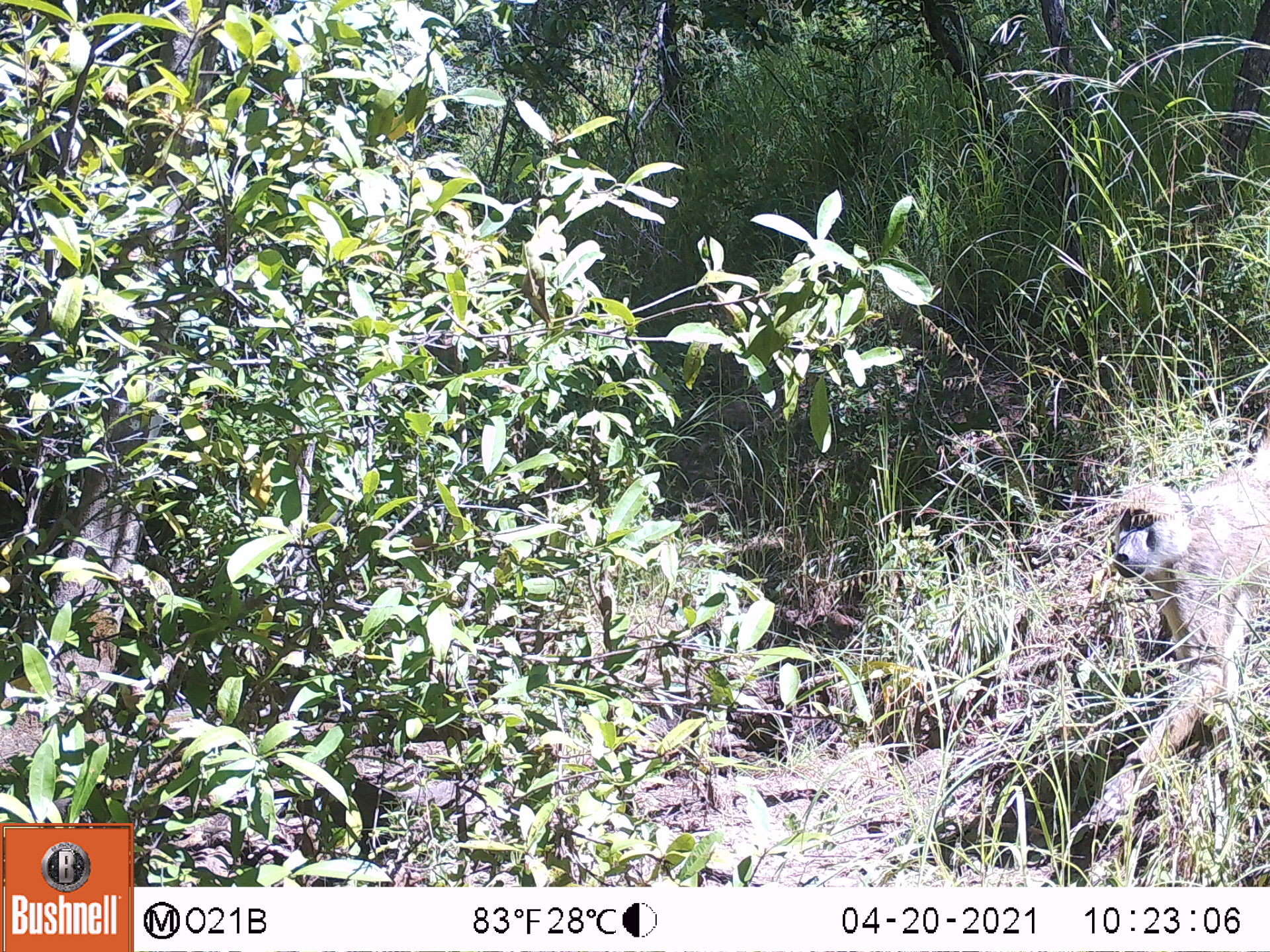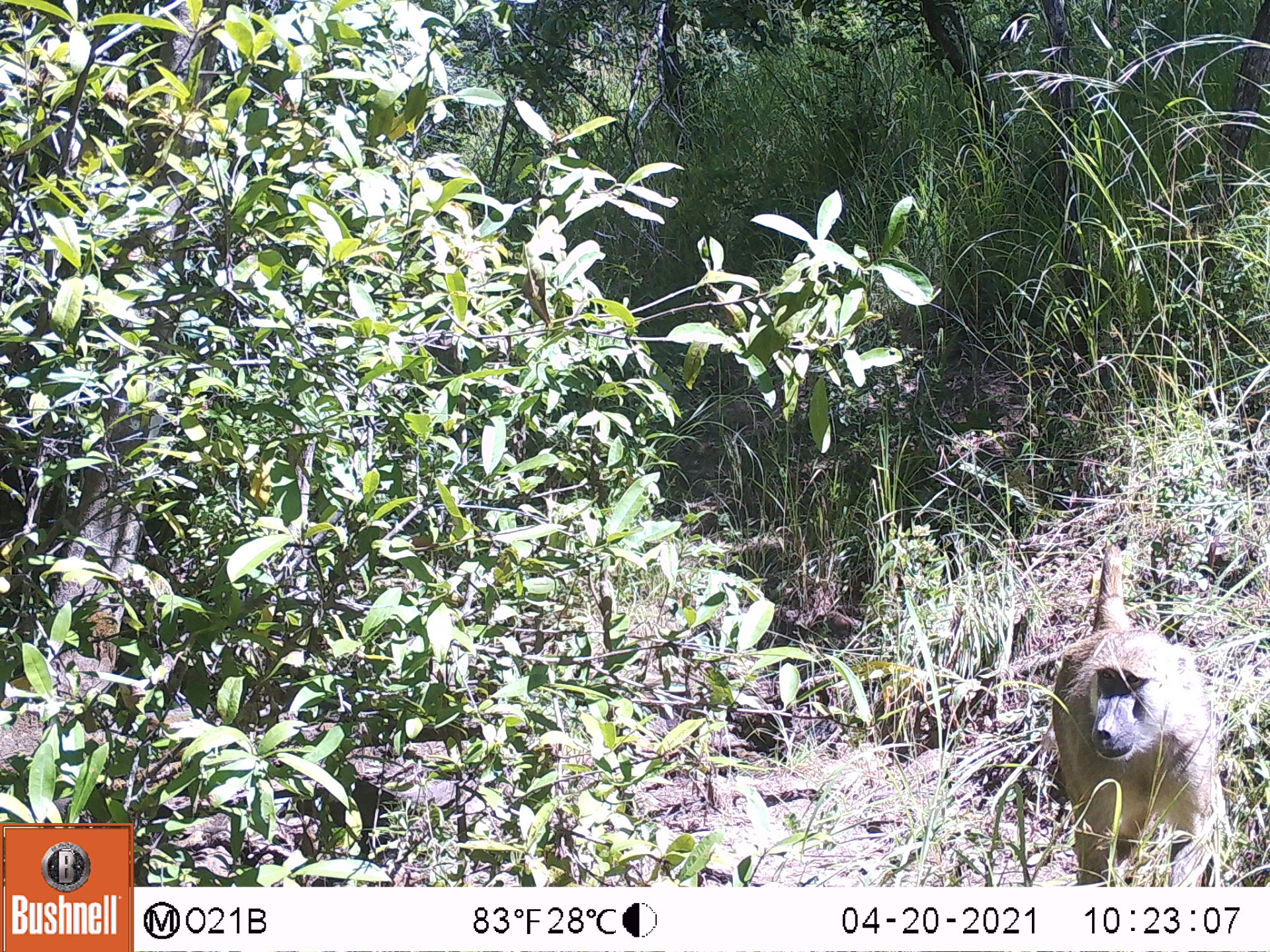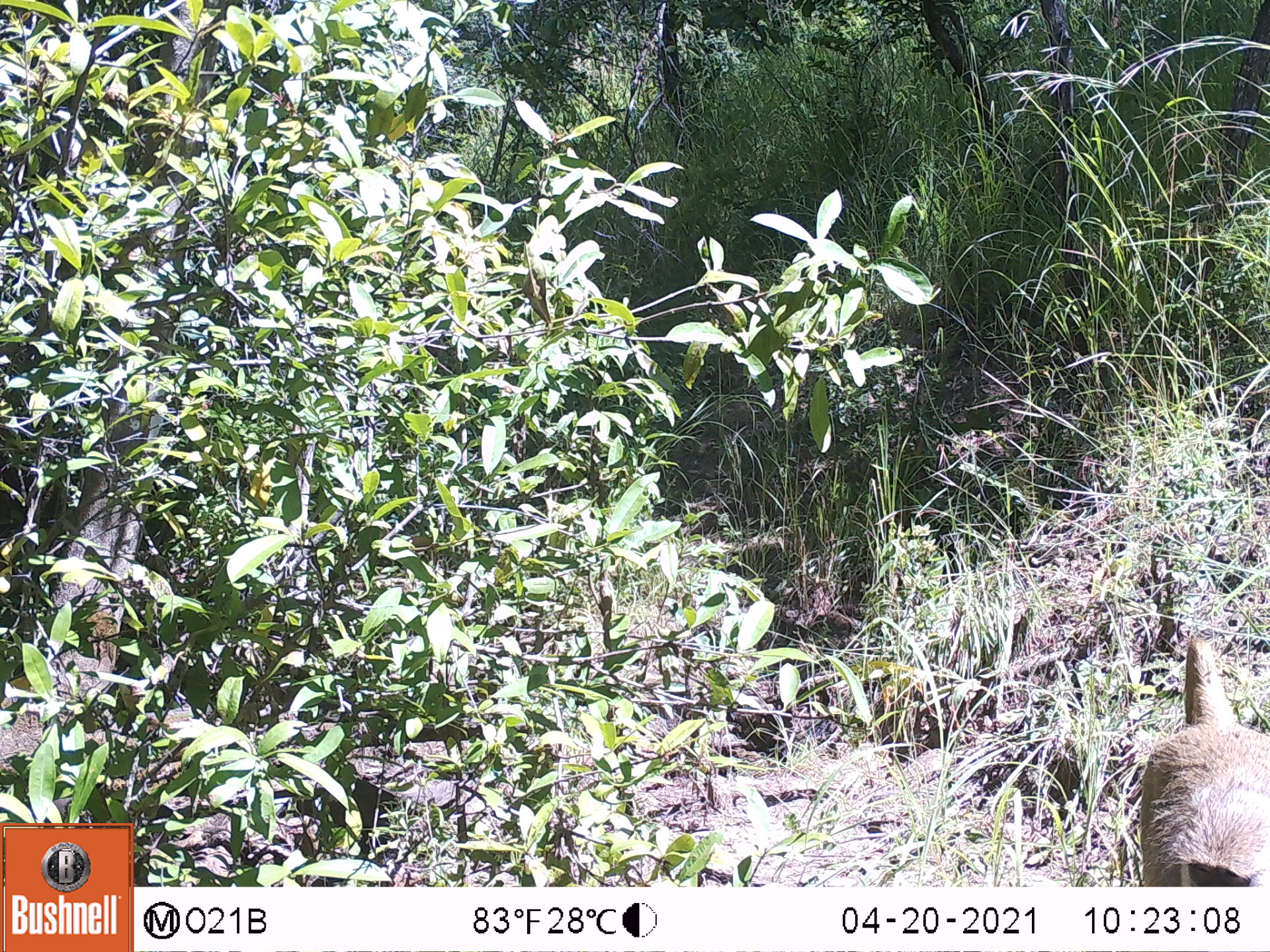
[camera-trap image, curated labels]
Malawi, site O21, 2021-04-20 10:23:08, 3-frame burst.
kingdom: Animalia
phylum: Chordata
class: Mammalia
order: Primates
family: Cercopithecidae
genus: Papio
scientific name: Papio cynocephalus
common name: yellow baboon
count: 1